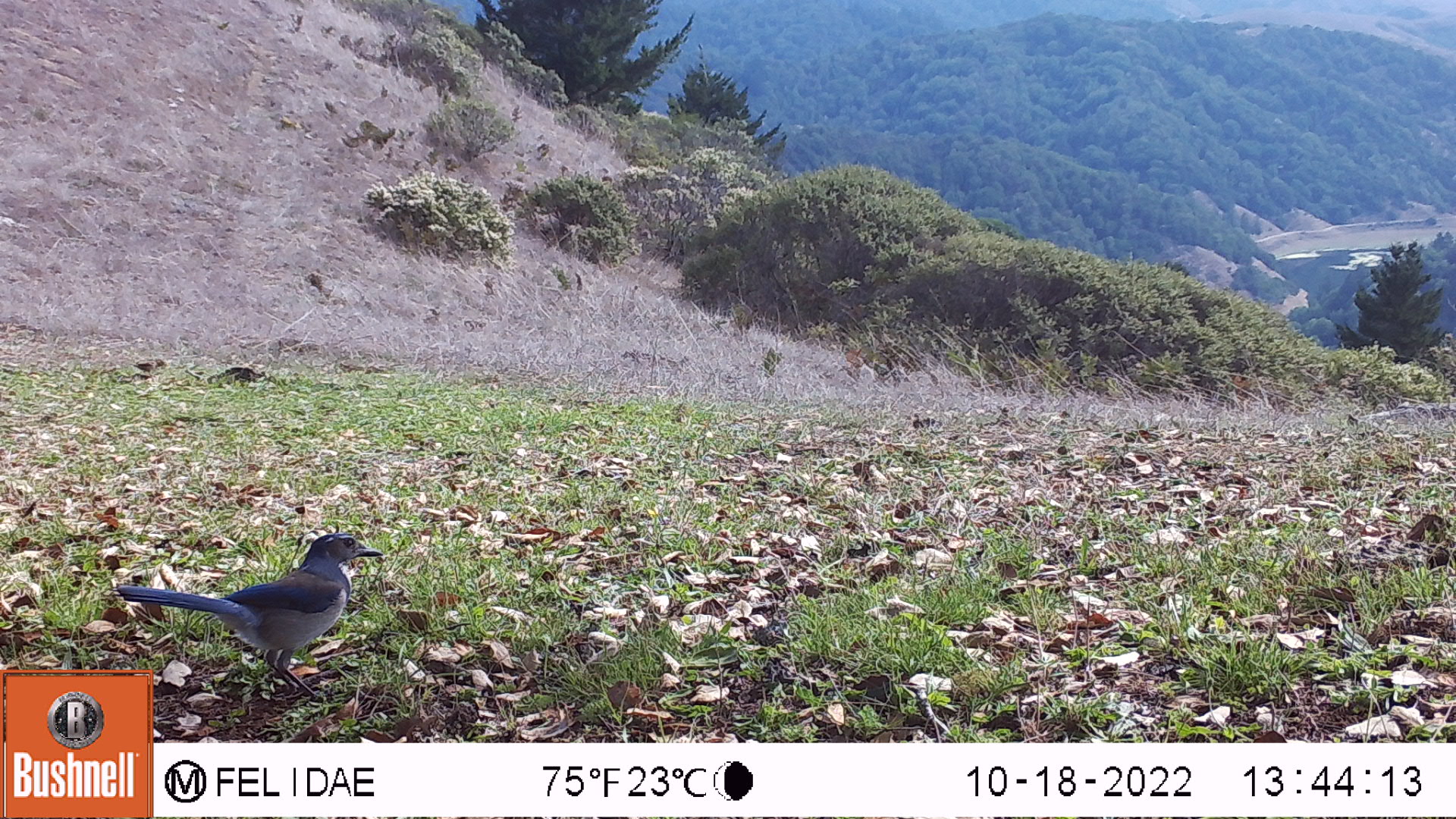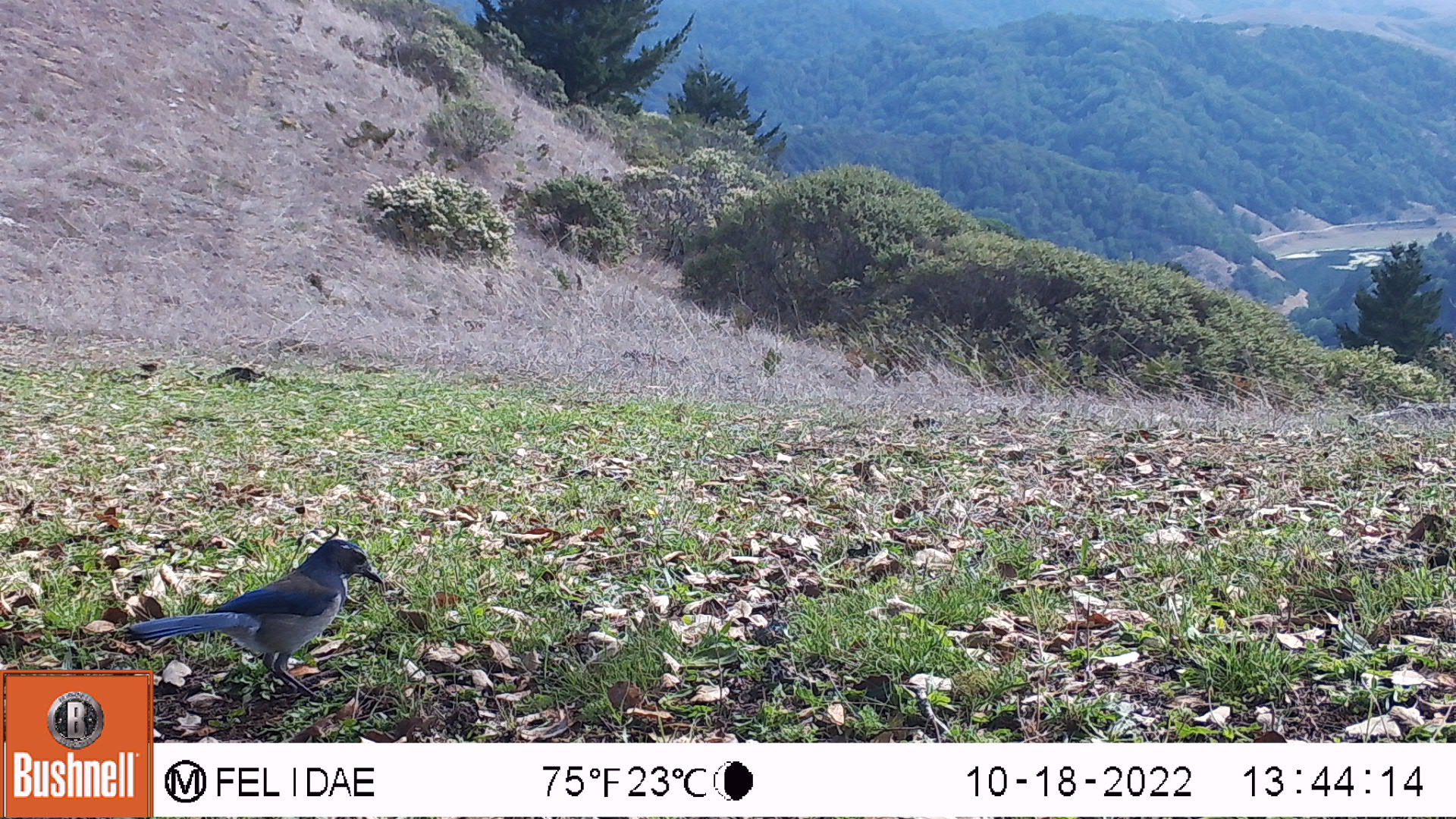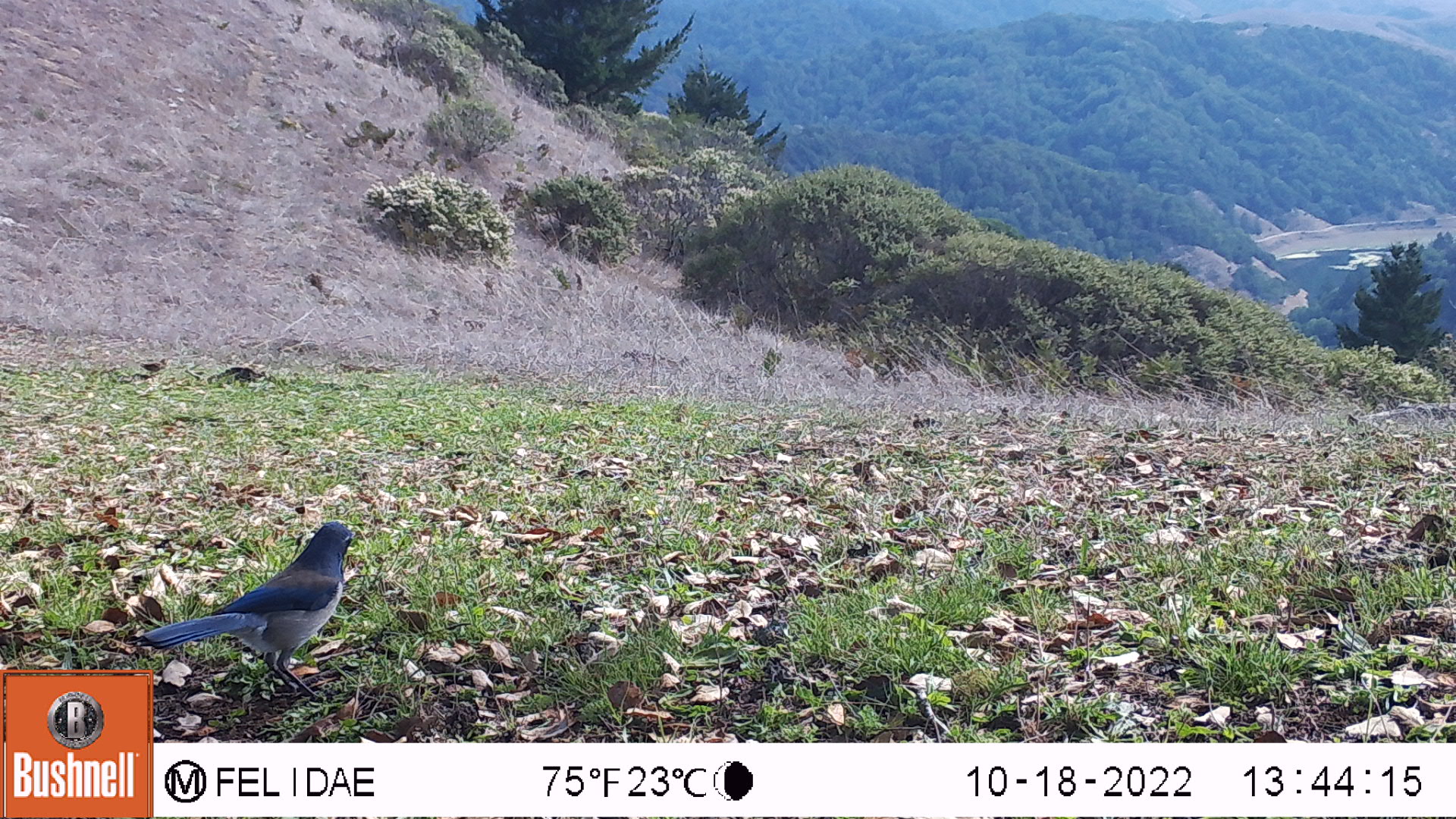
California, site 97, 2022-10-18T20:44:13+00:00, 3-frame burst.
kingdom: Animalia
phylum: Chordata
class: Aves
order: Passeriformes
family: Corvidae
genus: Aphelocoma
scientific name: Aphelocoma californica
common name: california scrub jay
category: western scrub-jay